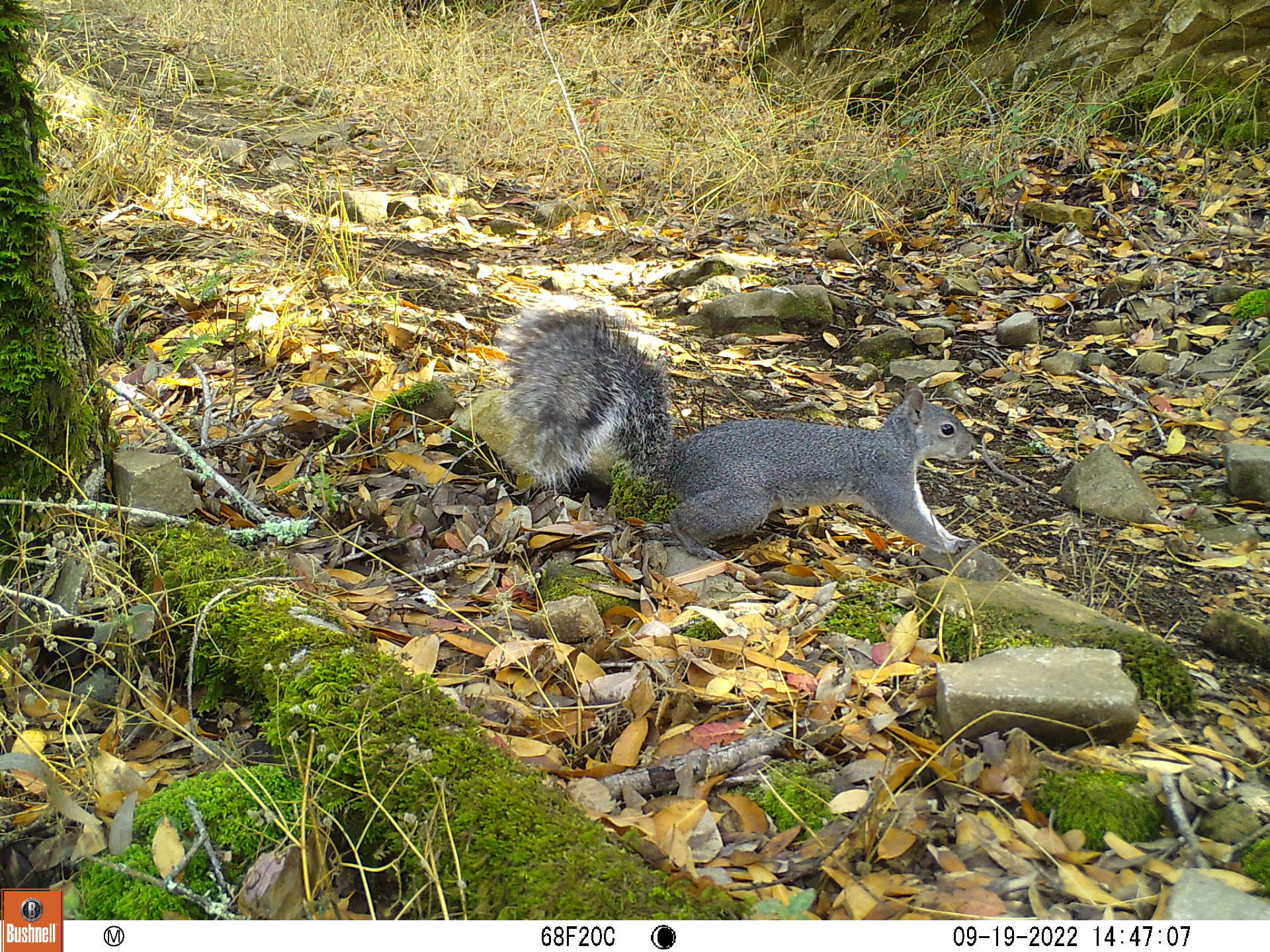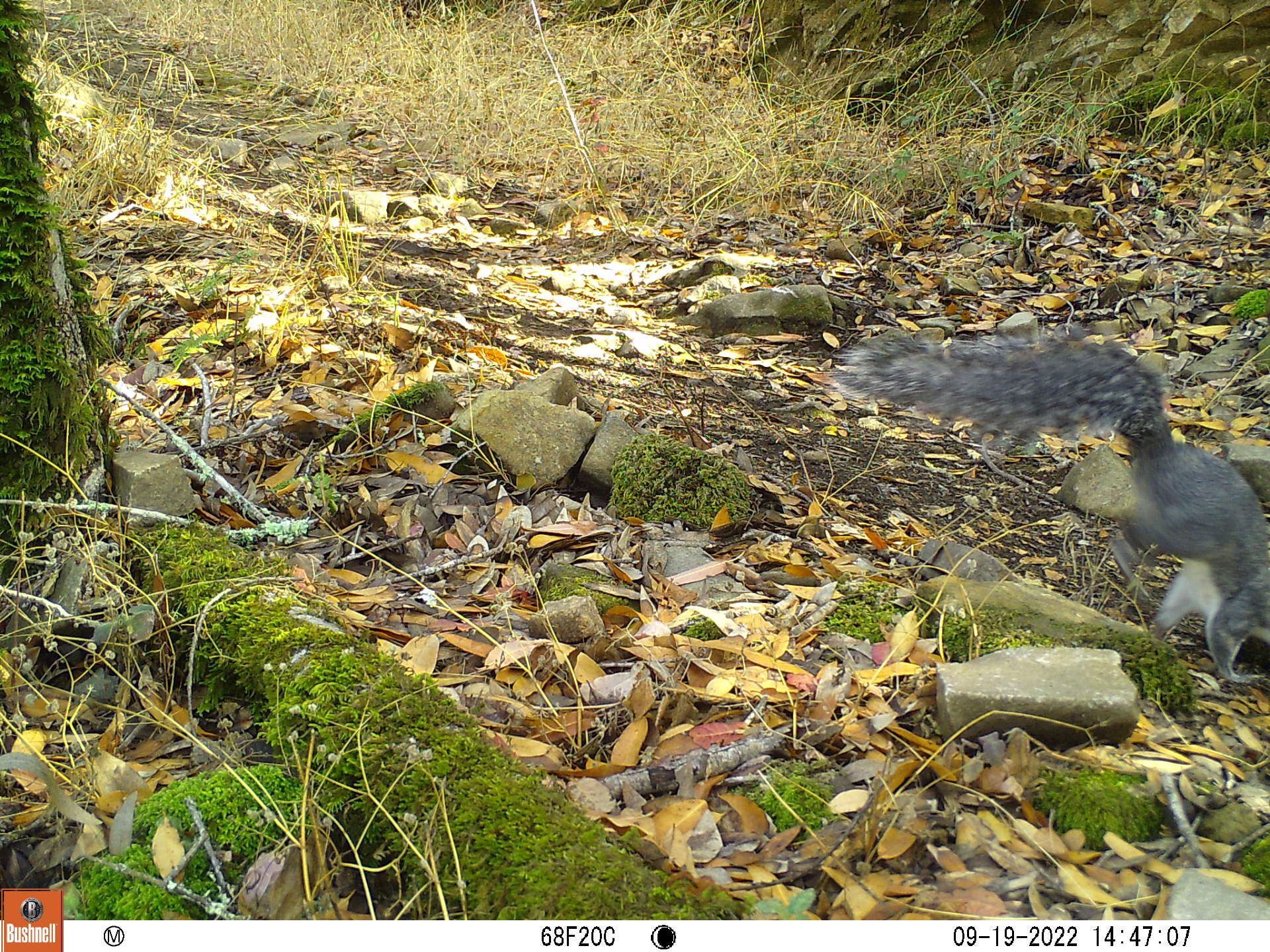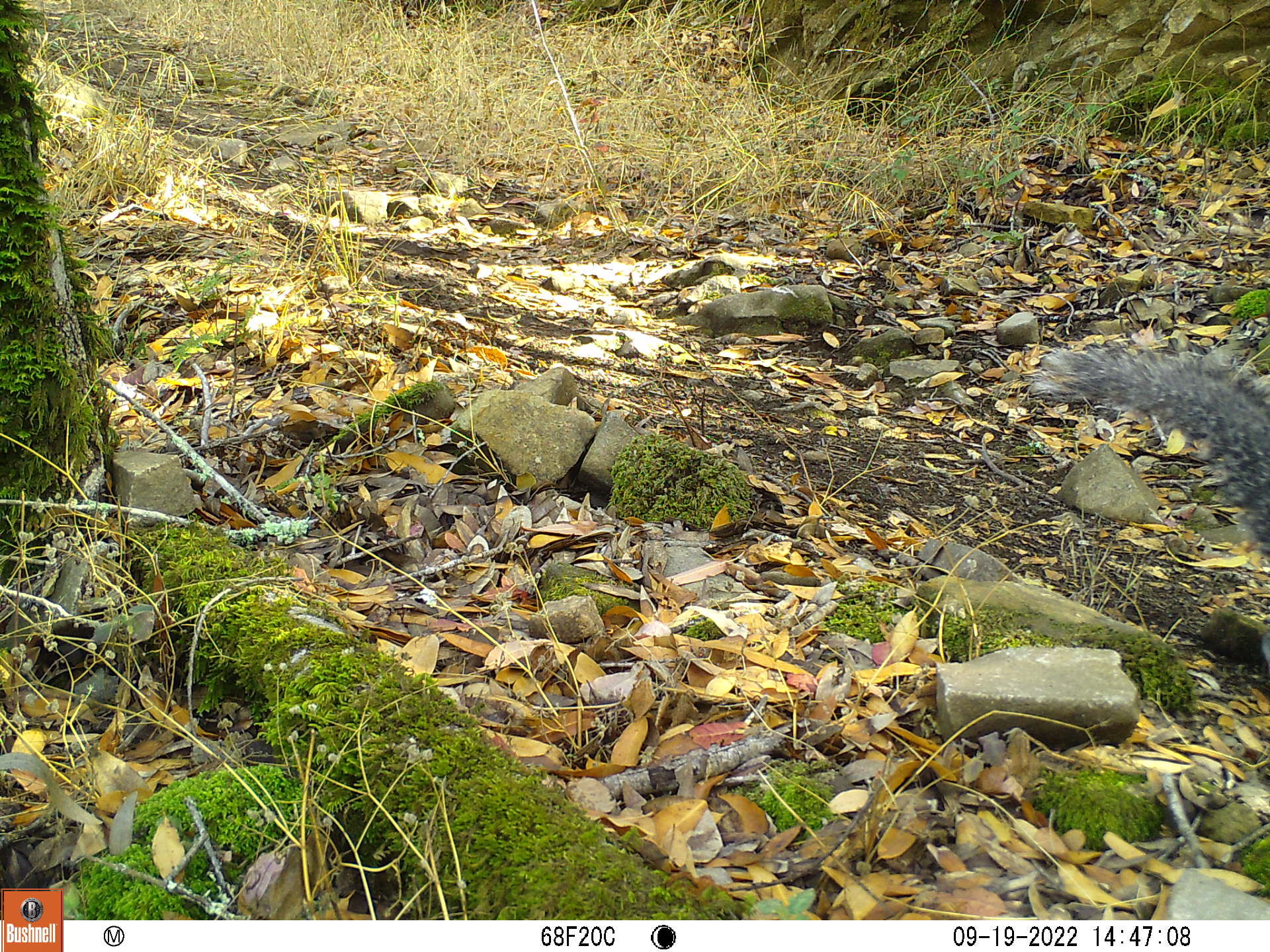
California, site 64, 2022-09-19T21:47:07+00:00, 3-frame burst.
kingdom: Animalia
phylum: Chordata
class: Mammalia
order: Rodentia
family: Sciuridae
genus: Sciurus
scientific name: Sciurus griseus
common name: western gray squirrel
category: western grey squirrel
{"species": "western grey squirrel (western gray squirrel) (Sciurus griseus)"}